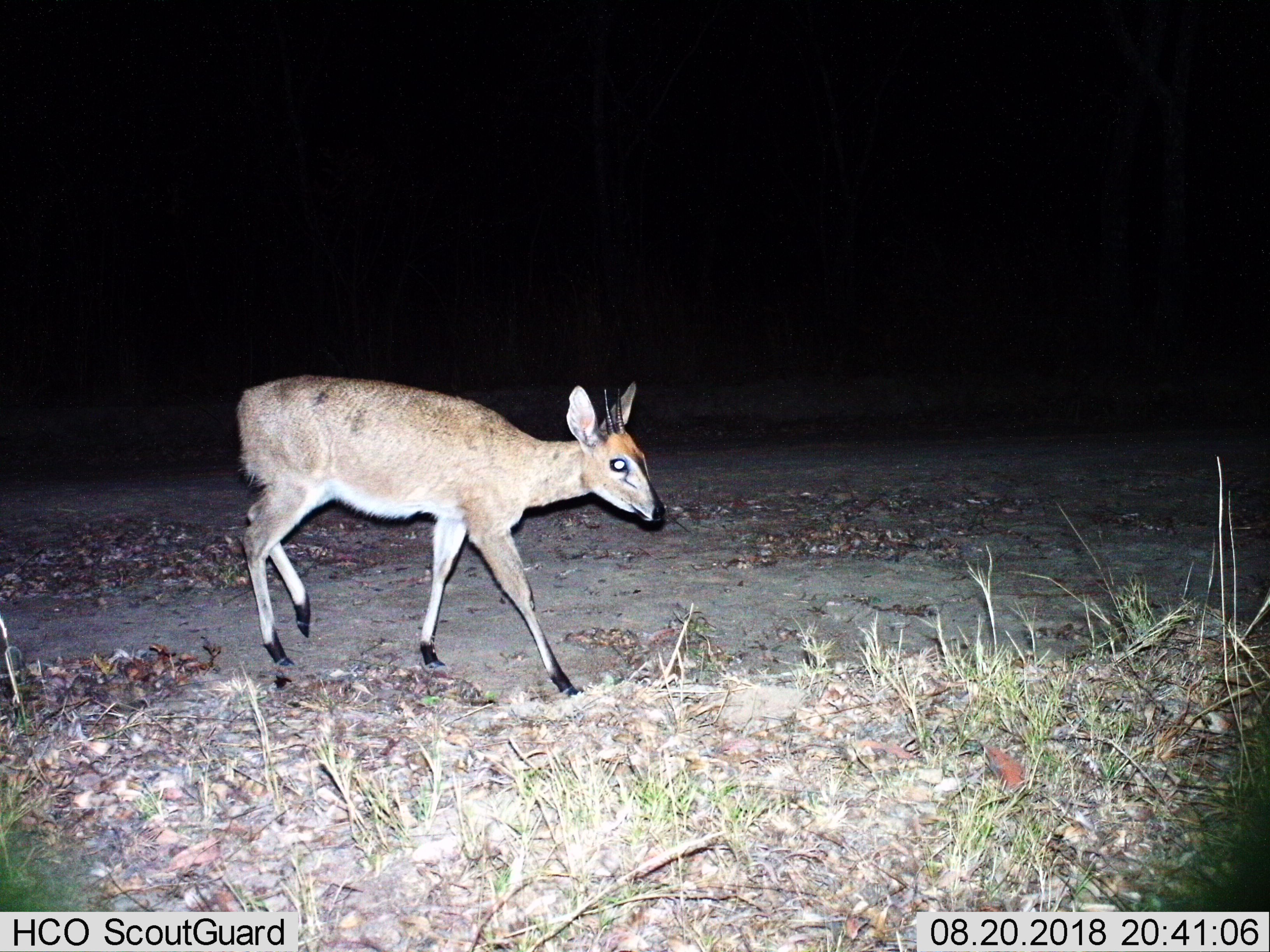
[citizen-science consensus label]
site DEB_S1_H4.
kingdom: Animalia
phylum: Chordata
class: Mammalia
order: Artiodactyla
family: Bovidae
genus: Sylvicapra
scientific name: Sylvicapra grimmia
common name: common duiker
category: duikercommongrey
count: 1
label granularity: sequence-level